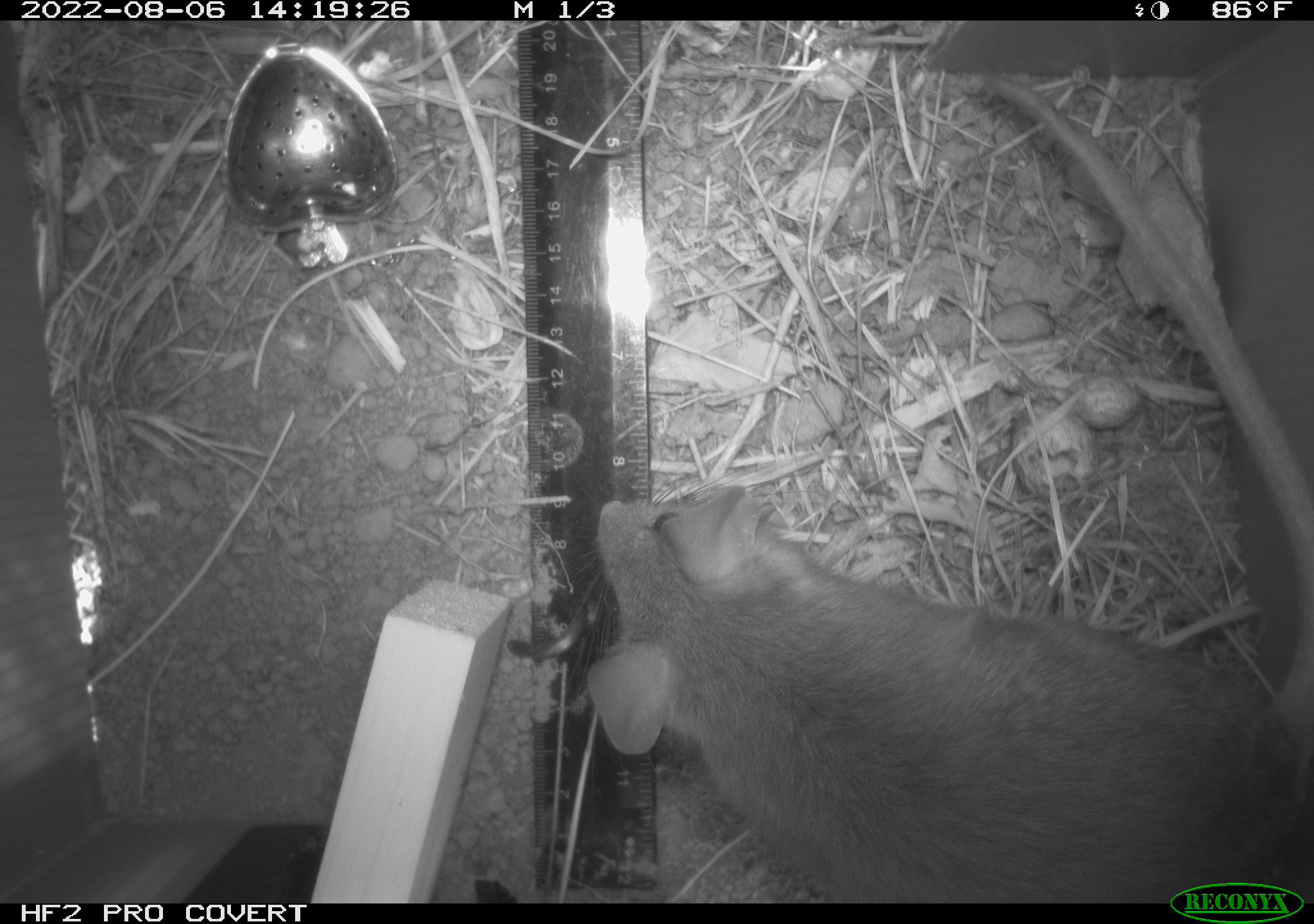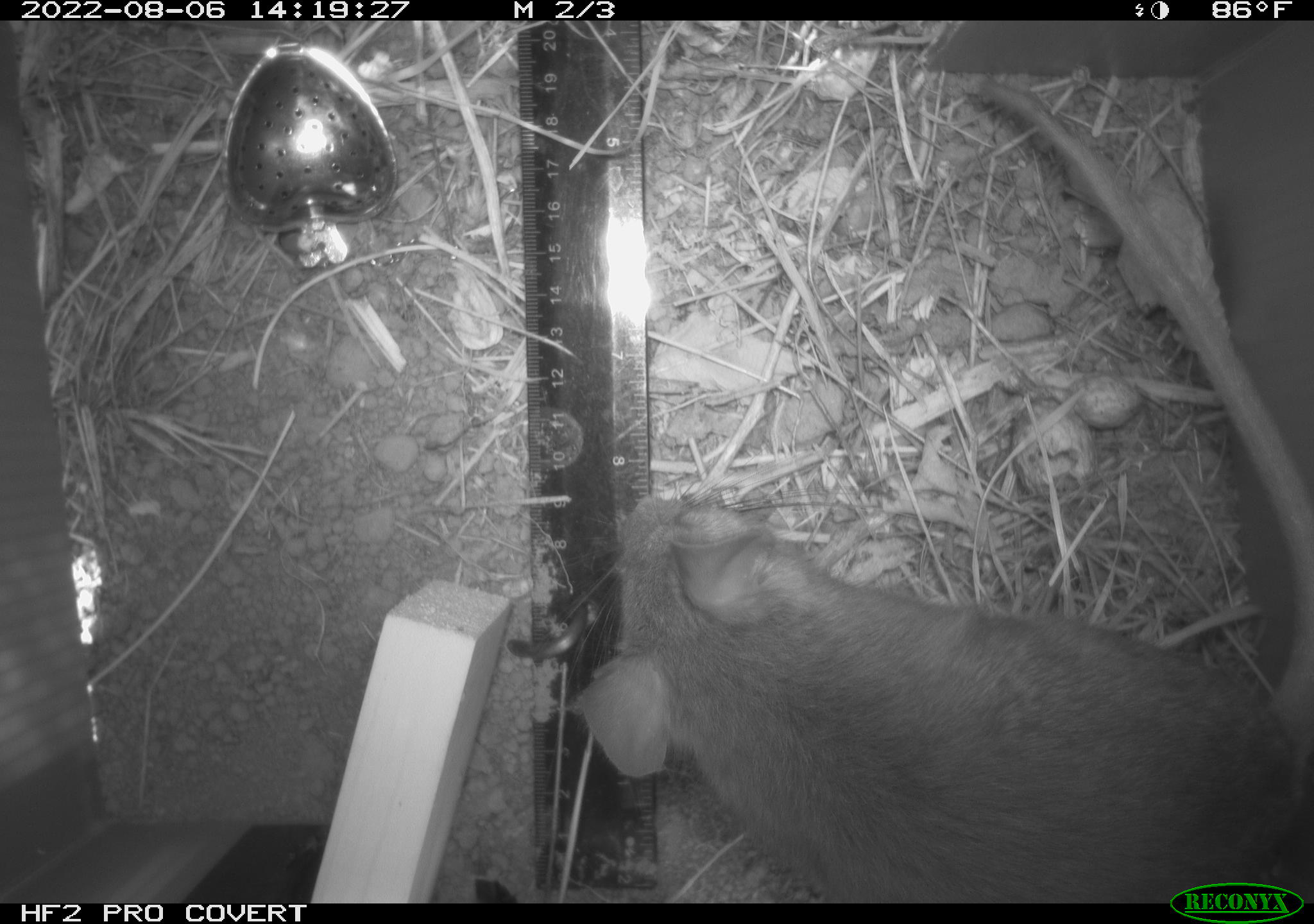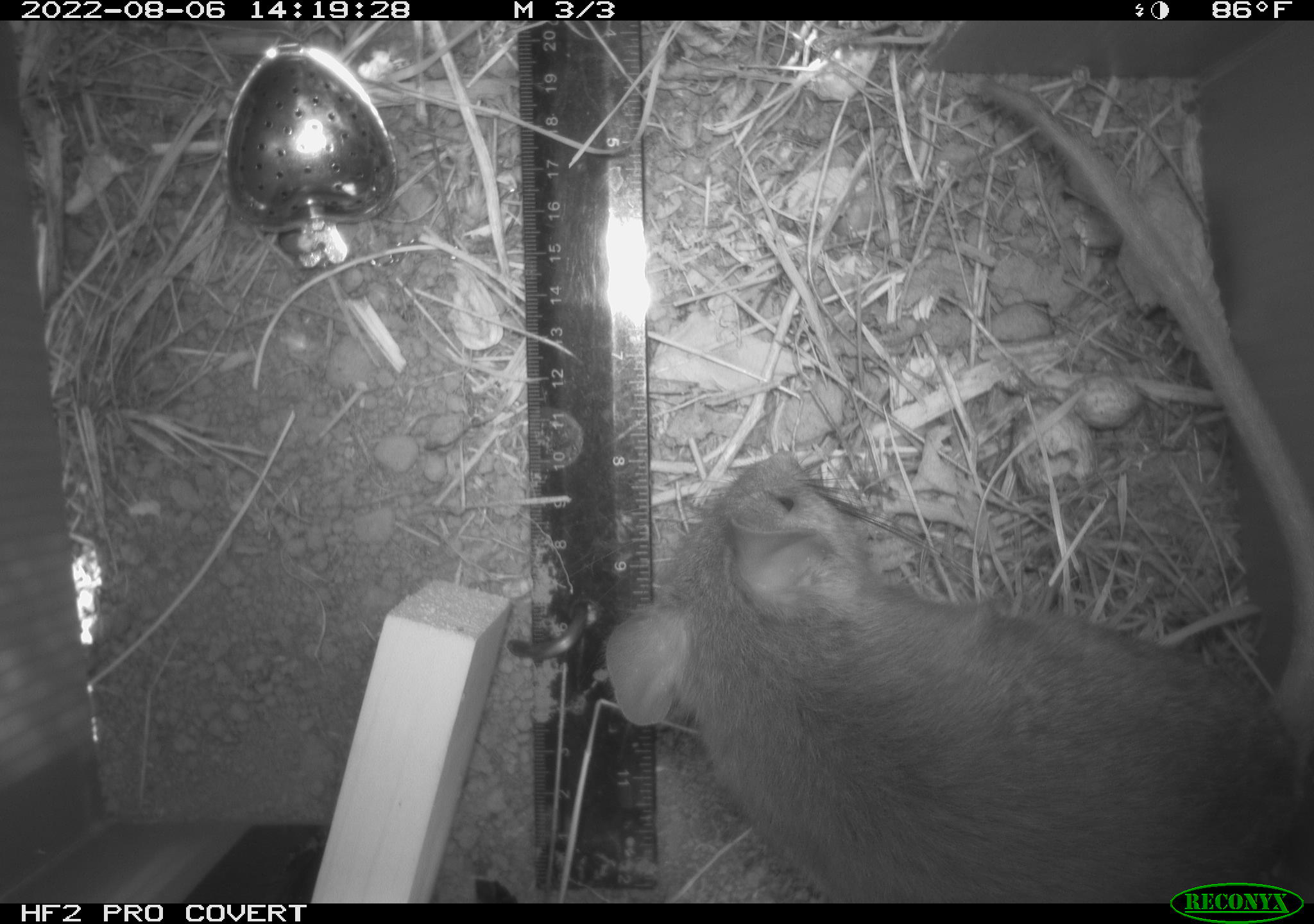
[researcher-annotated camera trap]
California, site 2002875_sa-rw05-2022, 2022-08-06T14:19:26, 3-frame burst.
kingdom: Animalia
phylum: Chordata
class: Mammalia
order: Rodentia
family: Cricetidae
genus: Neotoma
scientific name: Neotoma fuscipes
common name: dusky-footed woodrat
Dusky-footed woodrat (Neotoma fuscipes).